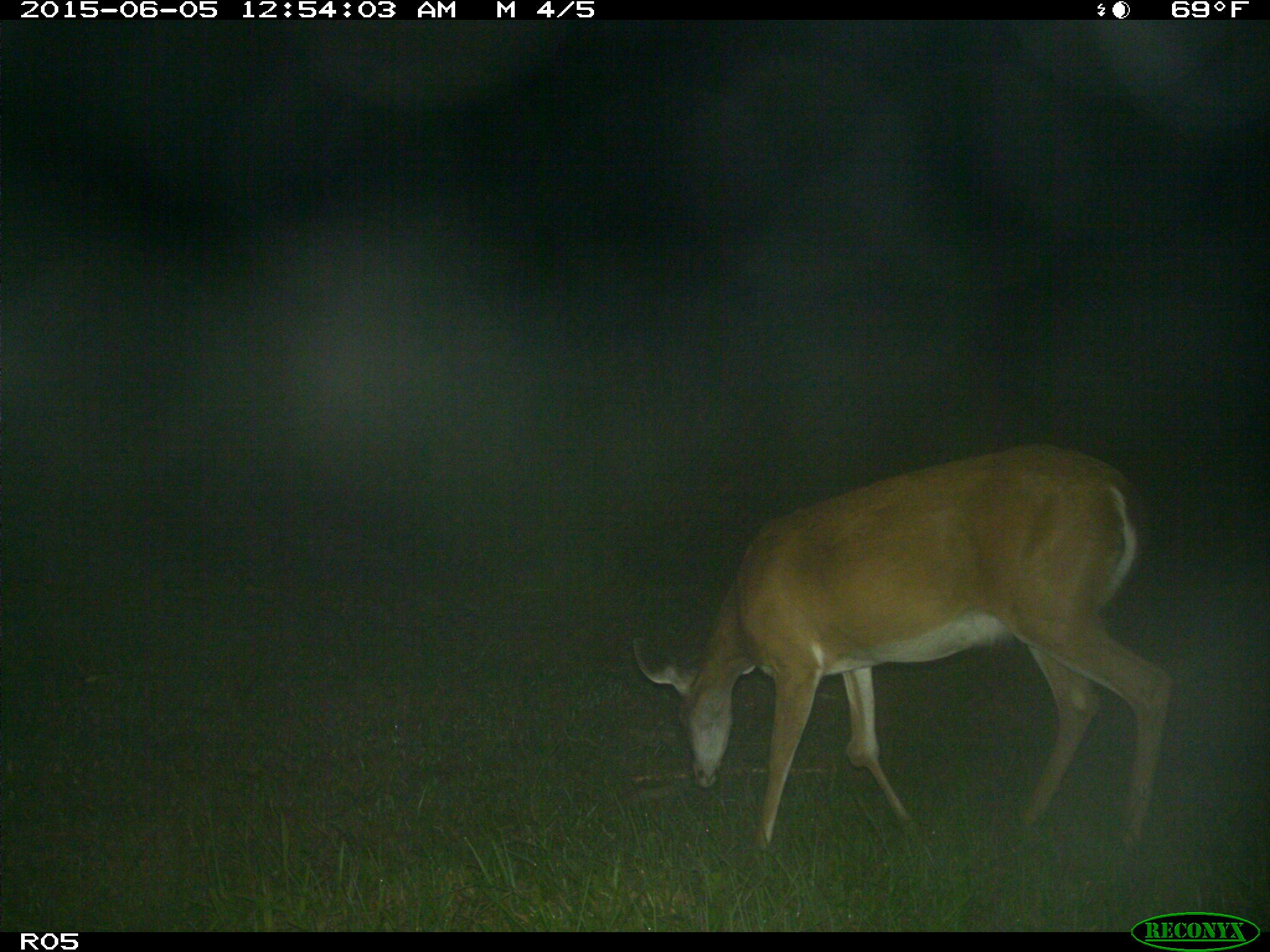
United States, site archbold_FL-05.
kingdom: Animalia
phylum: Chordata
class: Mammalia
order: Artiodactyla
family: Cervidae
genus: Odocoileus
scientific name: Odocoileus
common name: deer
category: unidentified deer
Unidentified deer (deer) (Odocoileus).